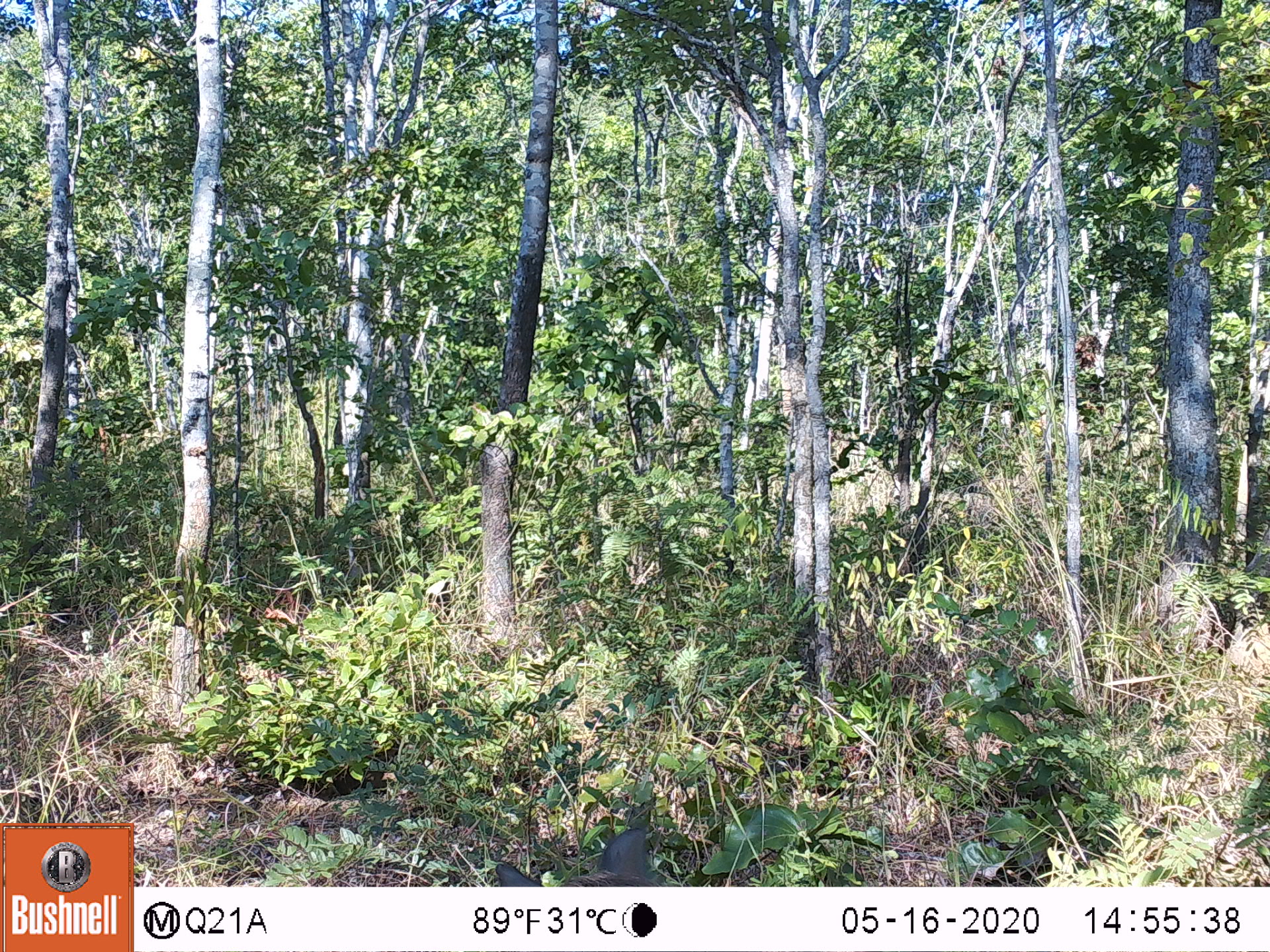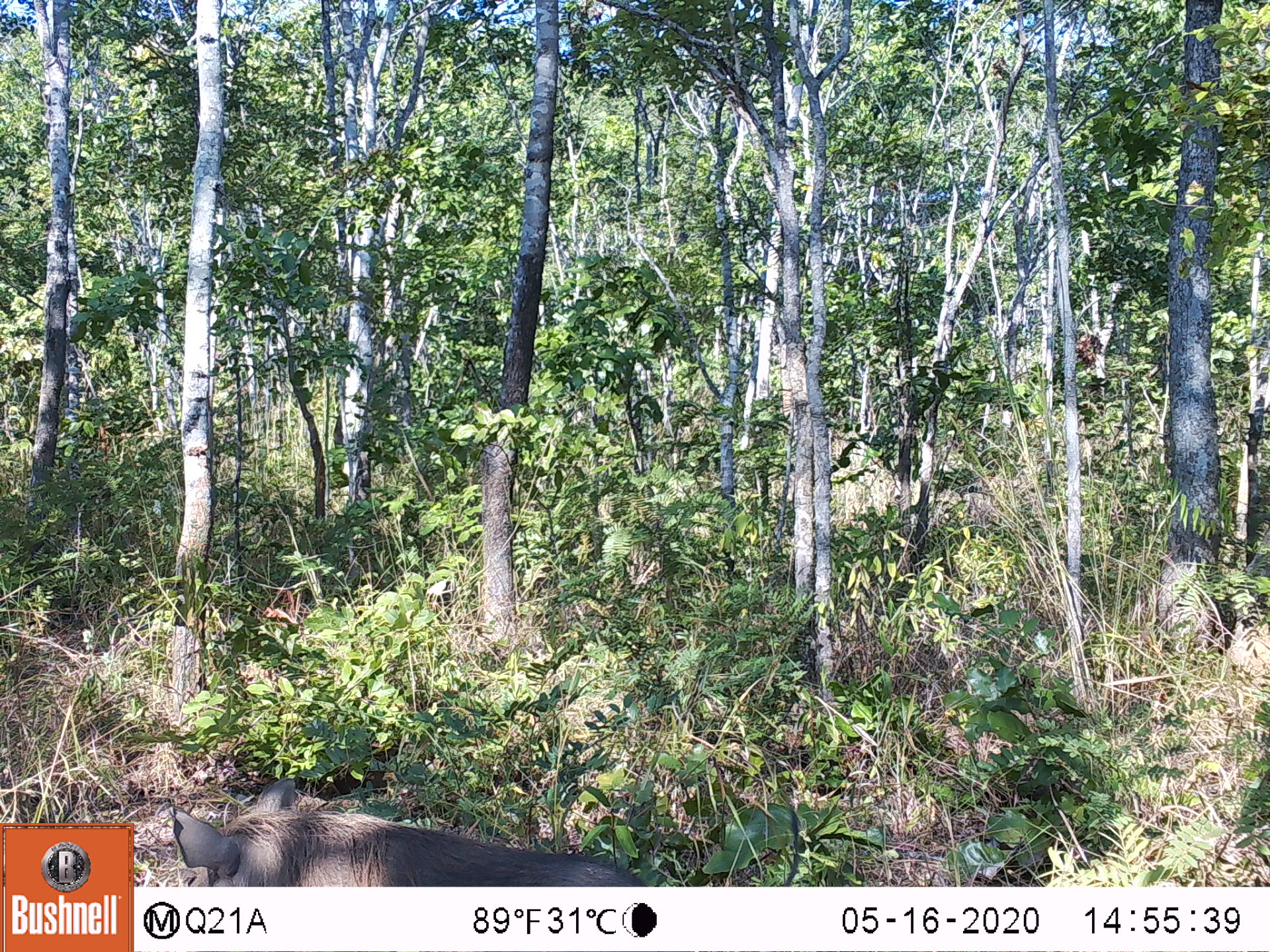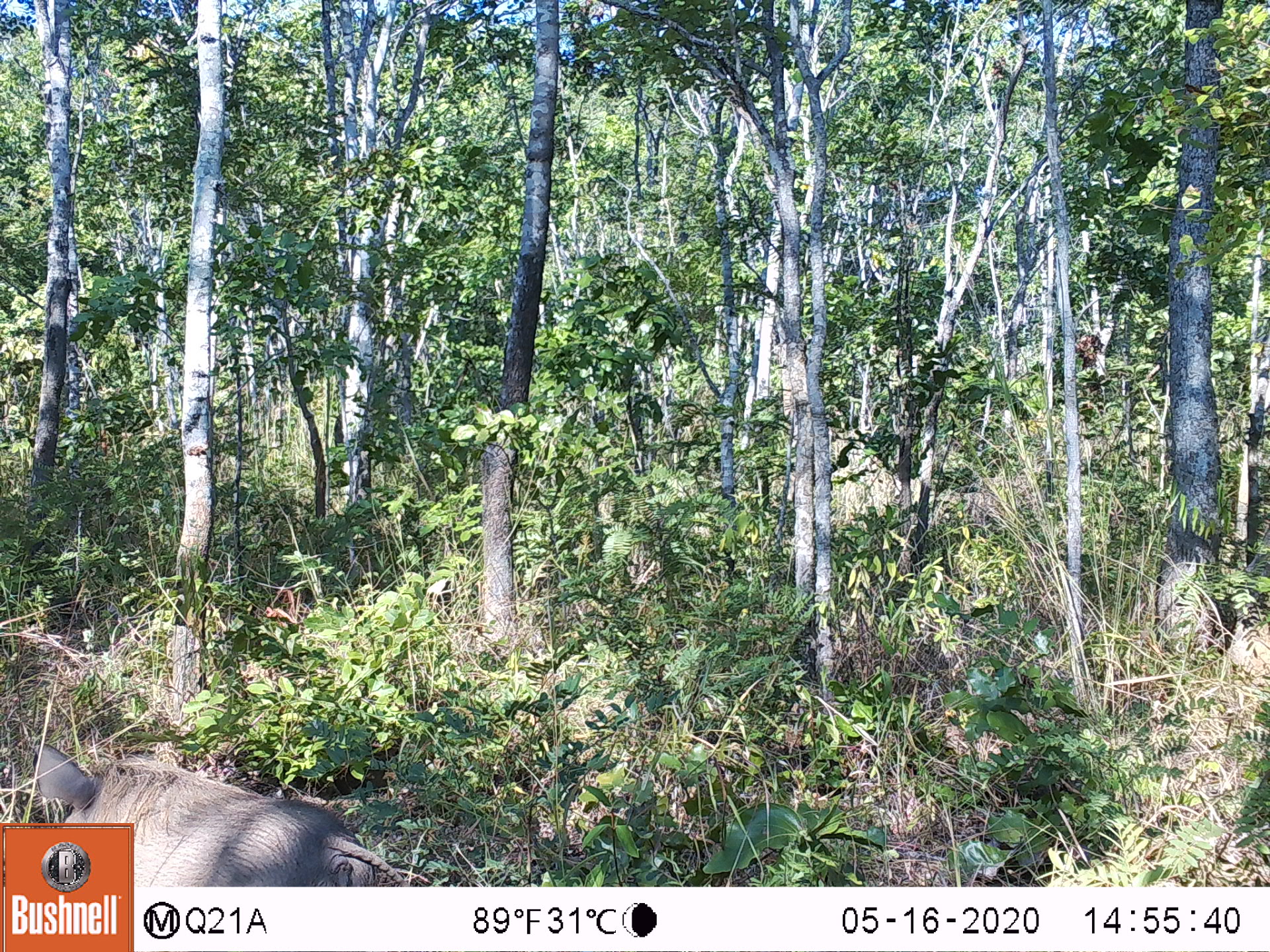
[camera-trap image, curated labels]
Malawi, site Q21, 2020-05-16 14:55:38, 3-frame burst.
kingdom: Animalia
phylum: Chordata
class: Mammalia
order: Artiodactyla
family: Suidae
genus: Phacochoerus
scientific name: Phacochoerus africanus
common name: common warthog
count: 1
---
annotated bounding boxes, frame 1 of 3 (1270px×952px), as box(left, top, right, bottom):
common warthog: box(496, 826, 676, 885)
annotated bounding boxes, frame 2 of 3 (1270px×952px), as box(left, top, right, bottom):
common warthog: box(165, 772, 634, 885)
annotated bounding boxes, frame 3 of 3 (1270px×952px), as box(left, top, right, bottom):
common warthog: box(135, 747, 386, 882)